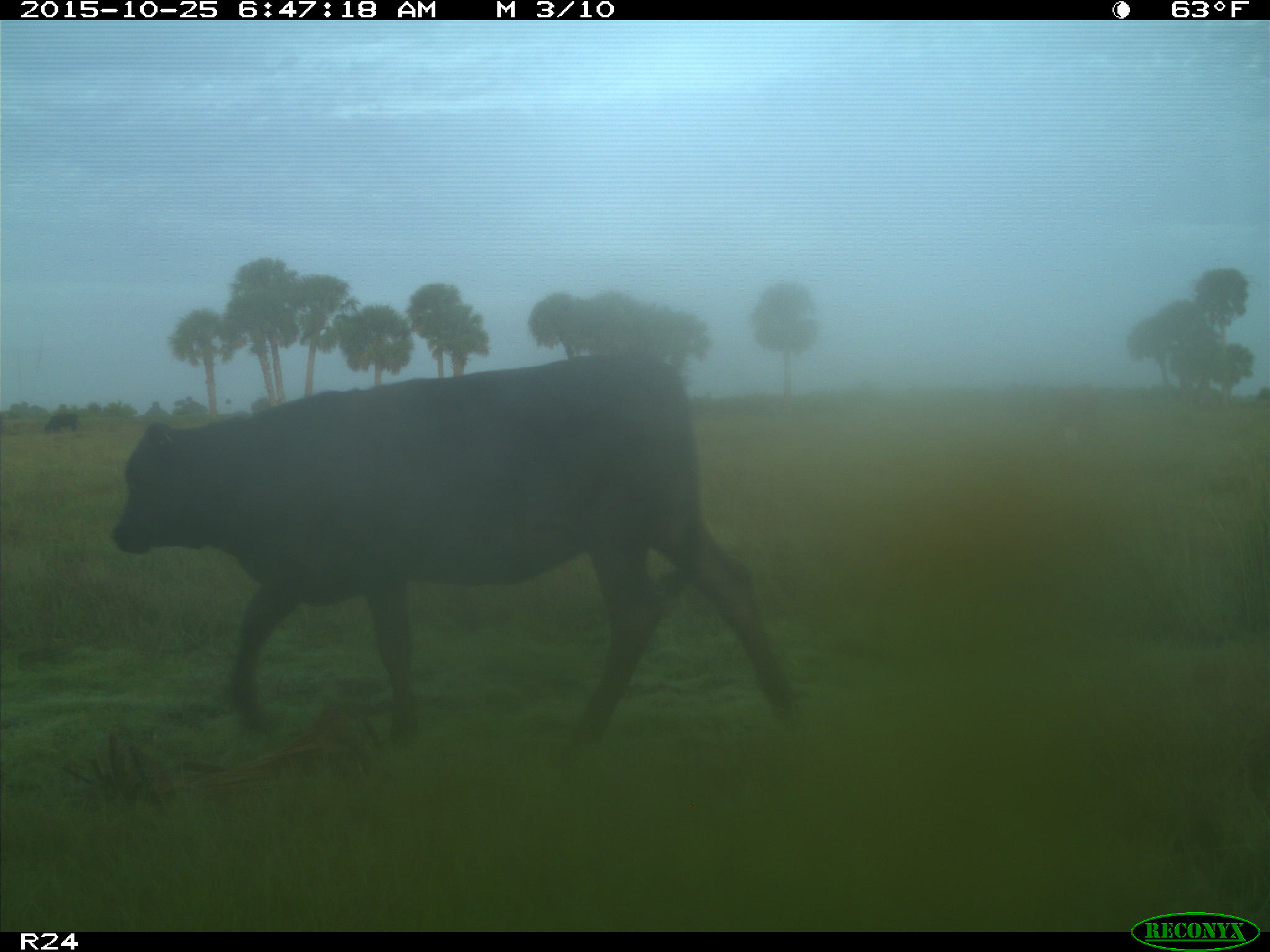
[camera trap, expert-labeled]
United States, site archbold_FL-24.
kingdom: Animalia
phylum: Chordata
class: Mammalia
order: Artiodactyla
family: Bovidae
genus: Bos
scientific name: Bos taurus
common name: domestic cow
Bos taurus (domestic cow).